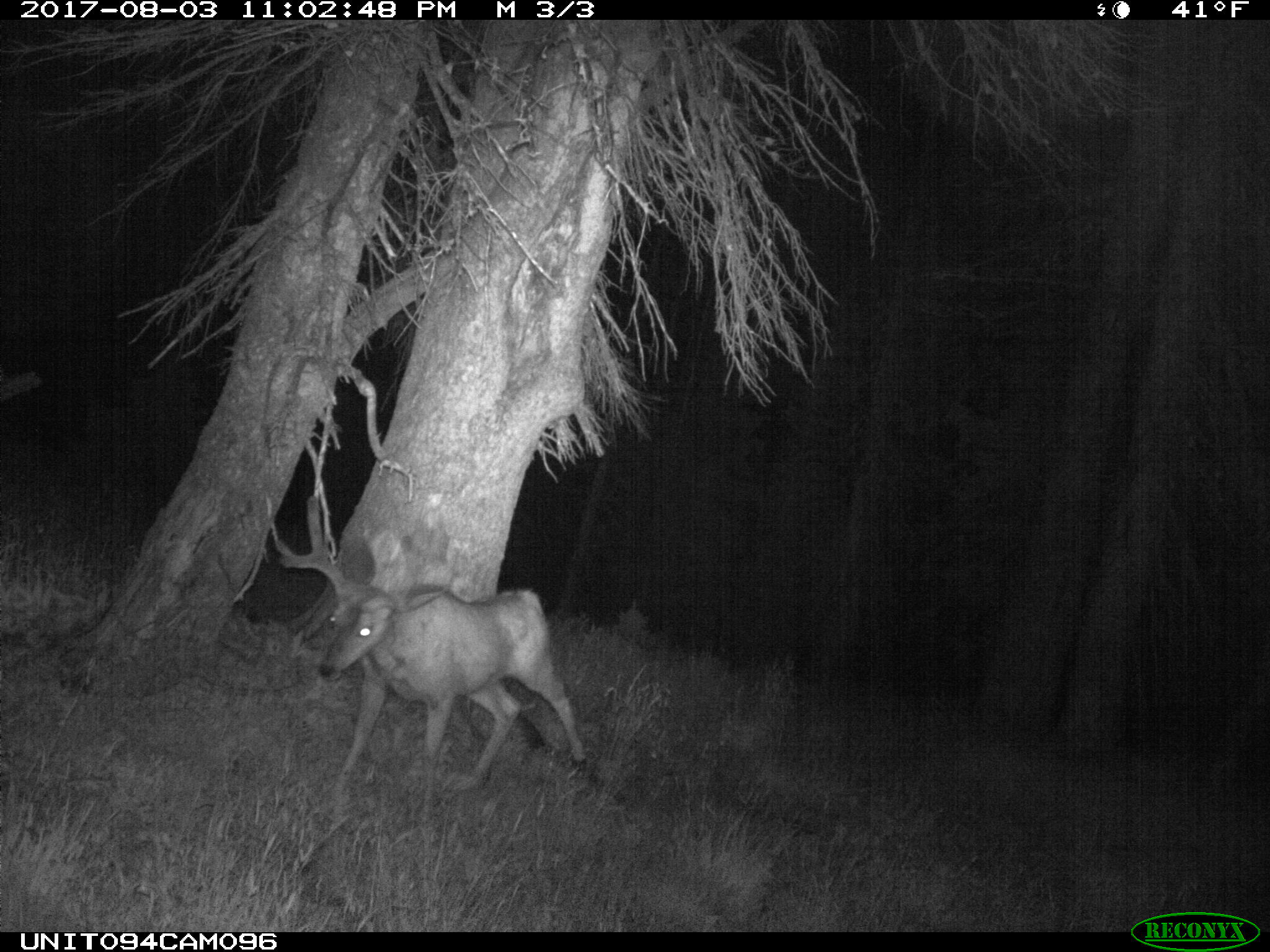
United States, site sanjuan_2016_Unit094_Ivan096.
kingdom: Animalia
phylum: Chordata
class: Mammalia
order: Artiodactyla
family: Cervidae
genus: Odocoileus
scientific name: Odocoileus hemionus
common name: mule deer